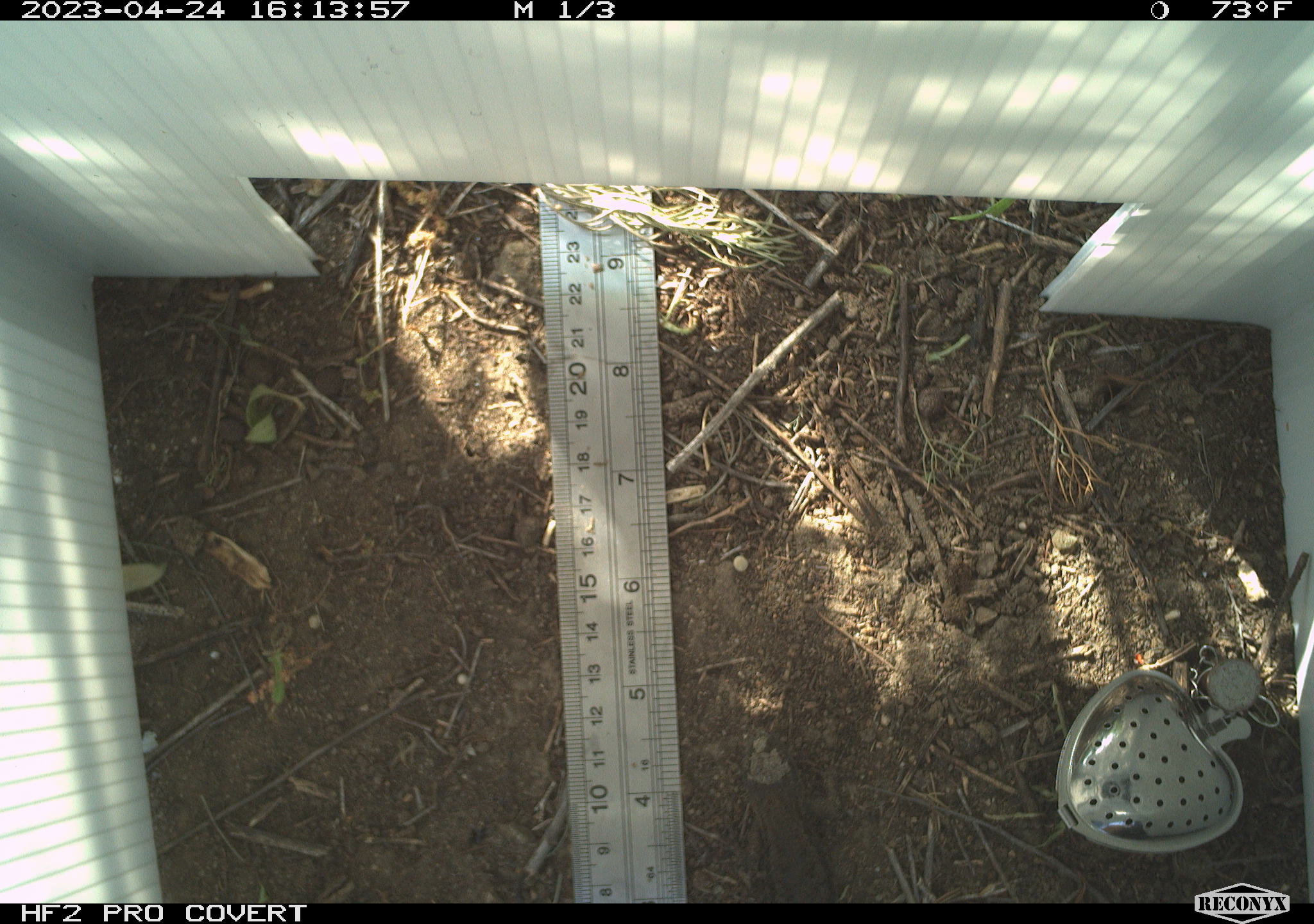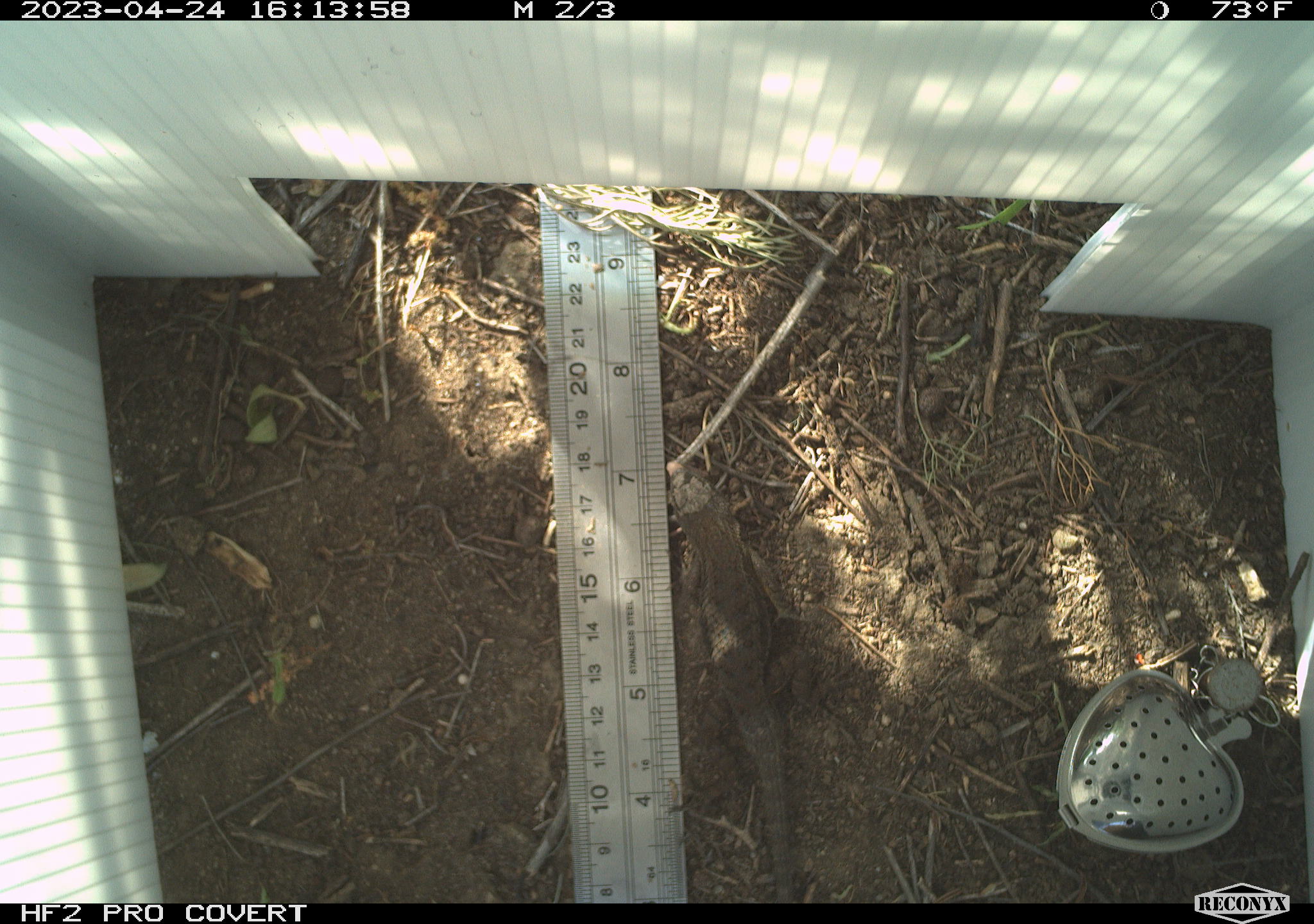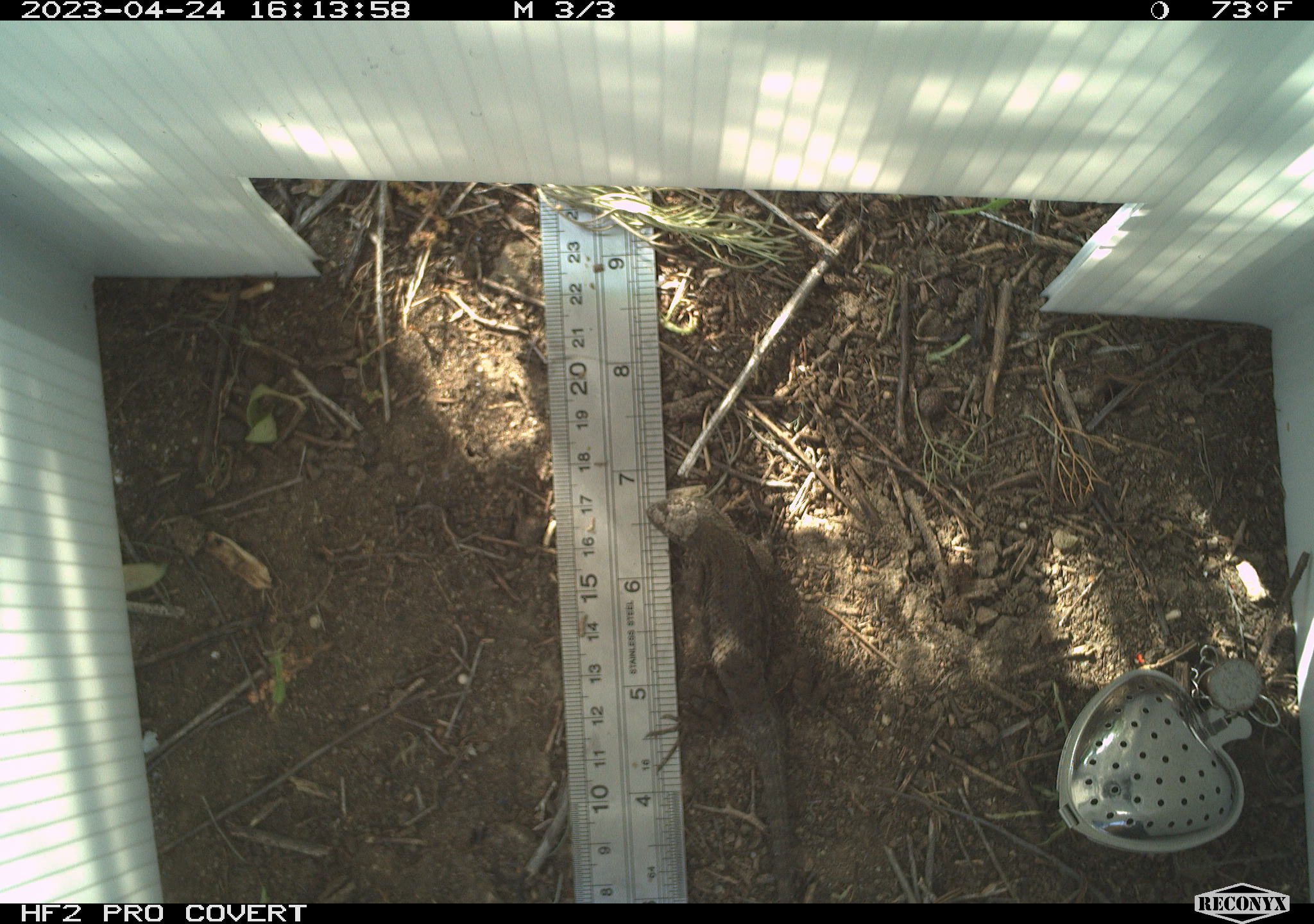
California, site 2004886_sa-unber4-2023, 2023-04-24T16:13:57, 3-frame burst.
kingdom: Animalia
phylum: Chordata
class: Reptilia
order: Squamata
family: Phrynosomatidae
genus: Sceloporus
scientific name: Sceloporus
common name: spiny lizards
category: sceloporus species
Sceloporus species (spiny lizards) (Sceloporus).